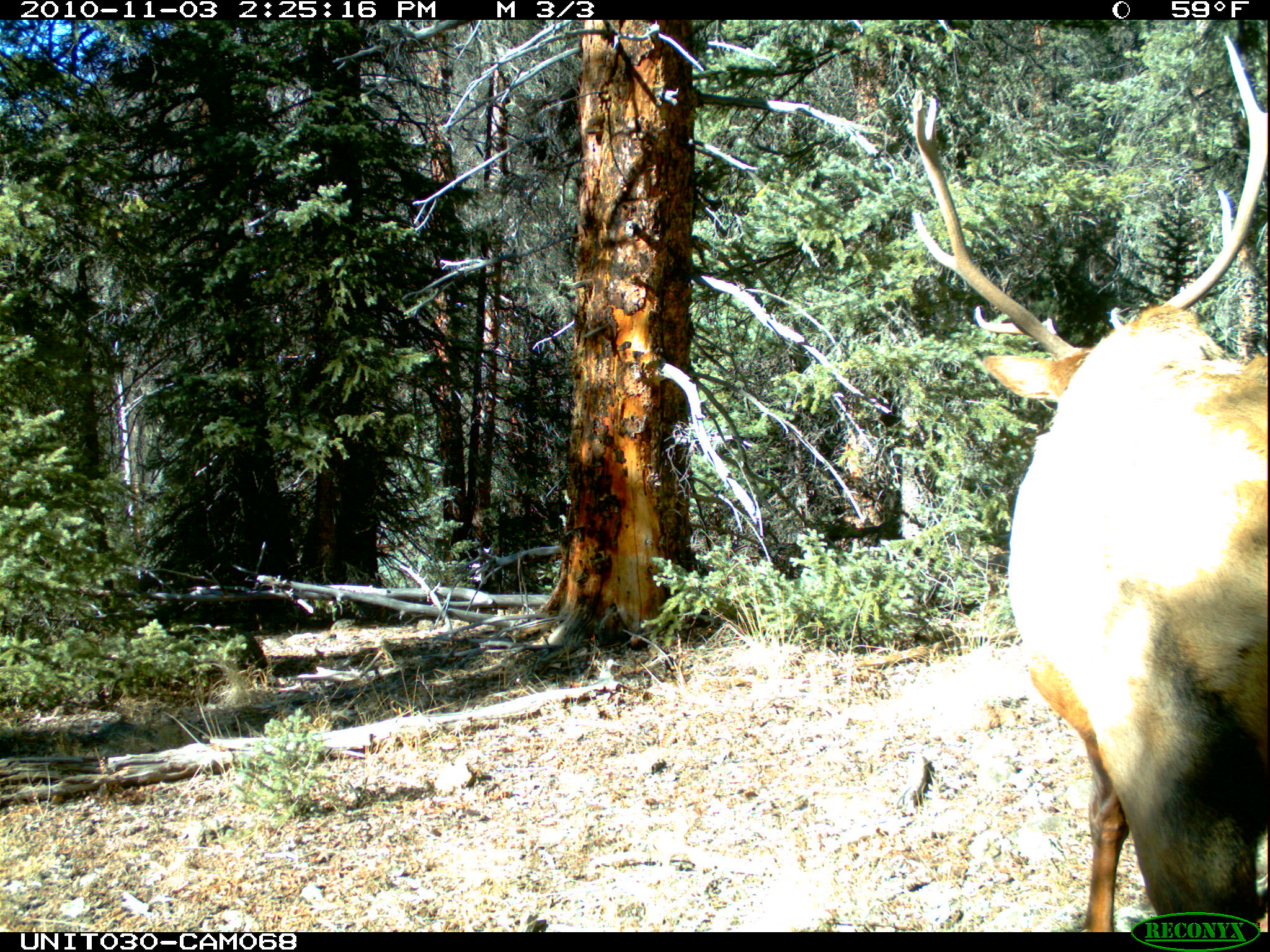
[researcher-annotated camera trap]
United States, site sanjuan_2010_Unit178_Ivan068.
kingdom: Animalia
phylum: Chordata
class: Mammalia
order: Artiodactyla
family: Cervidae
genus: Cervus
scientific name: Cervus elaphus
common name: red deer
Cervus elaphus (red deer).